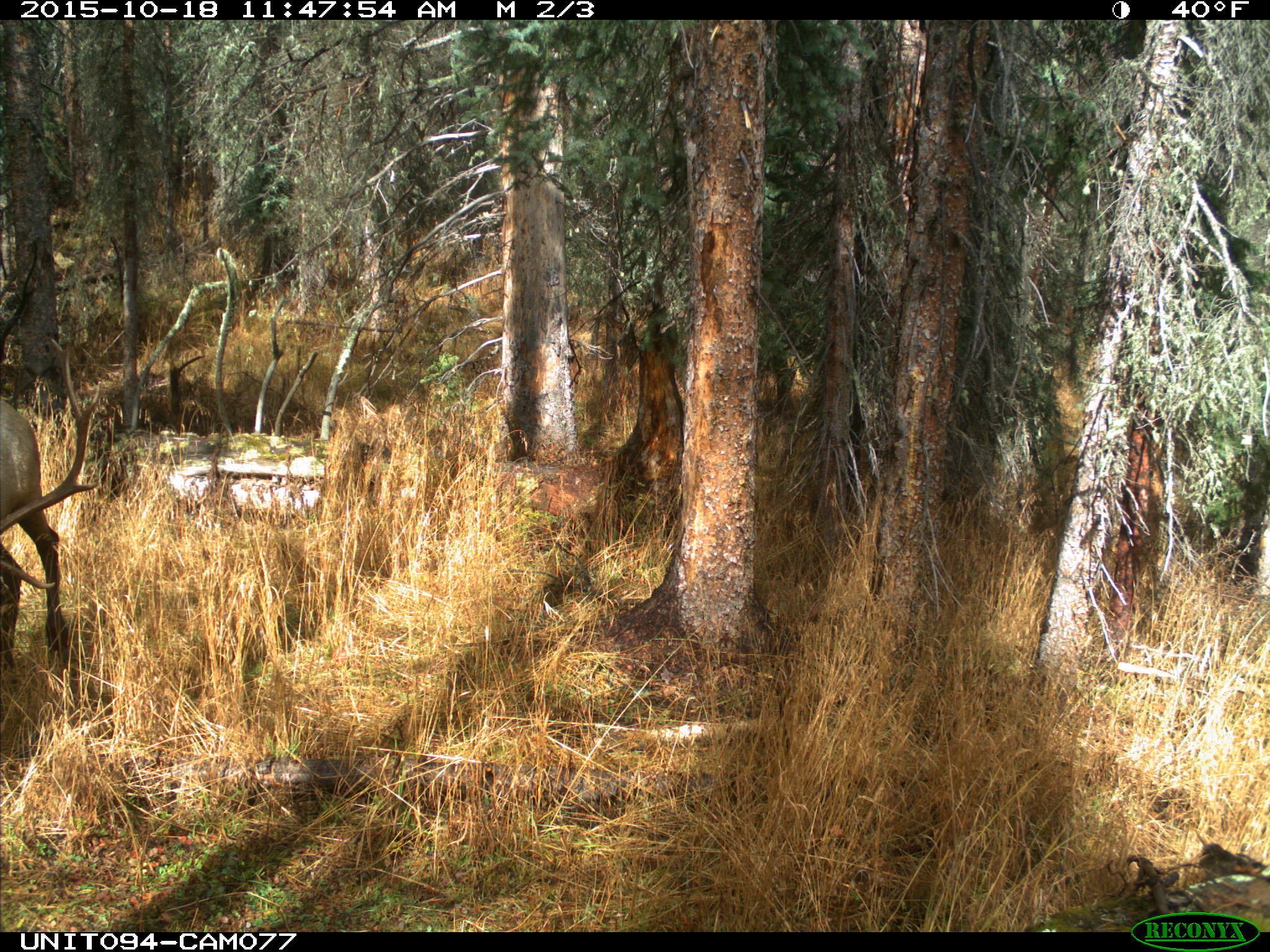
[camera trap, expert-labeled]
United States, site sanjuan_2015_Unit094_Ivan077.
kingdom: Animalia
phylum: Chordata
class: Mammalia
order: Artiodactyla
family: Cervidae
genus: Cervus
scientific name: Cervus elaphus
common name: red deer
Cervus elaphus (red deer).